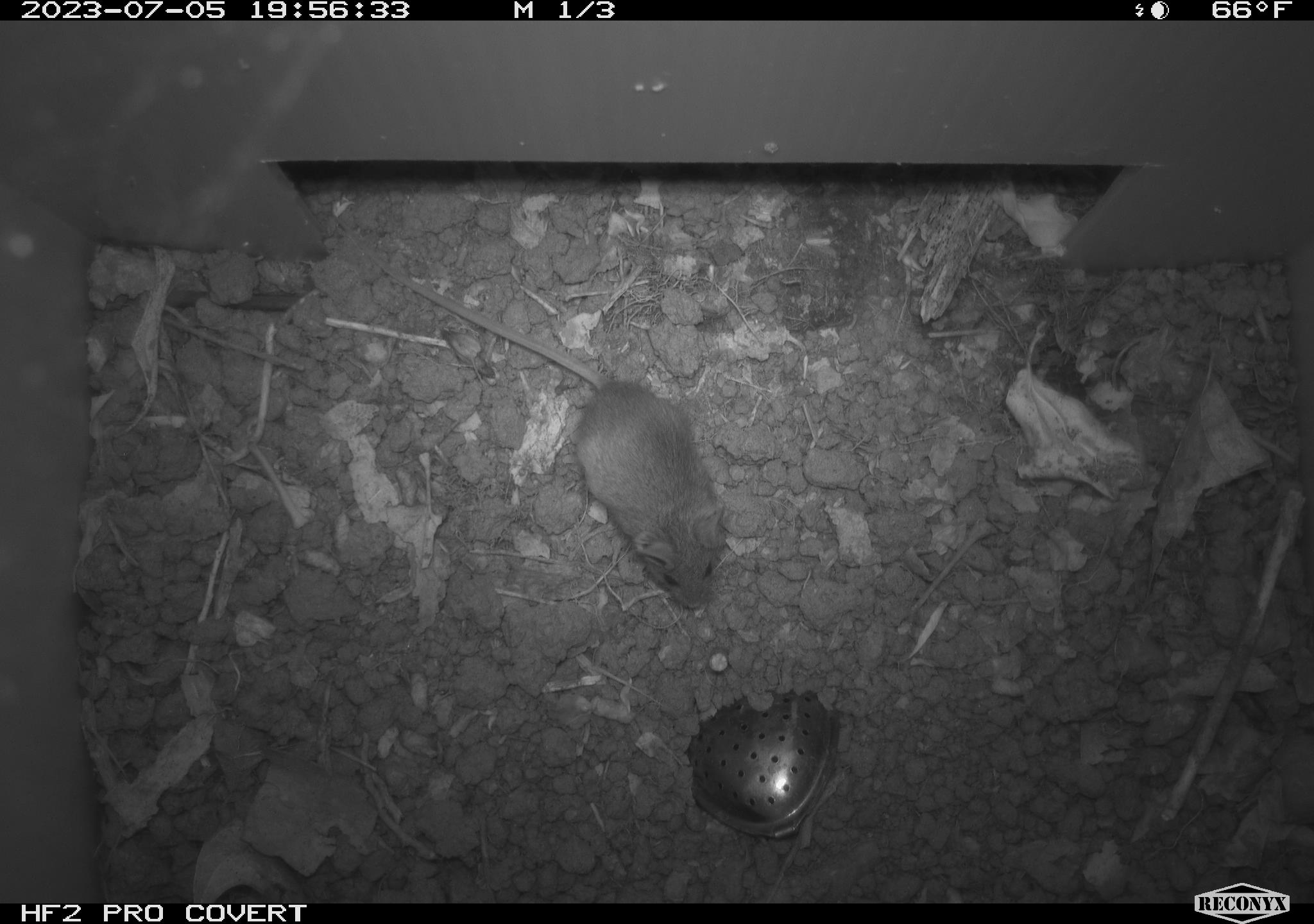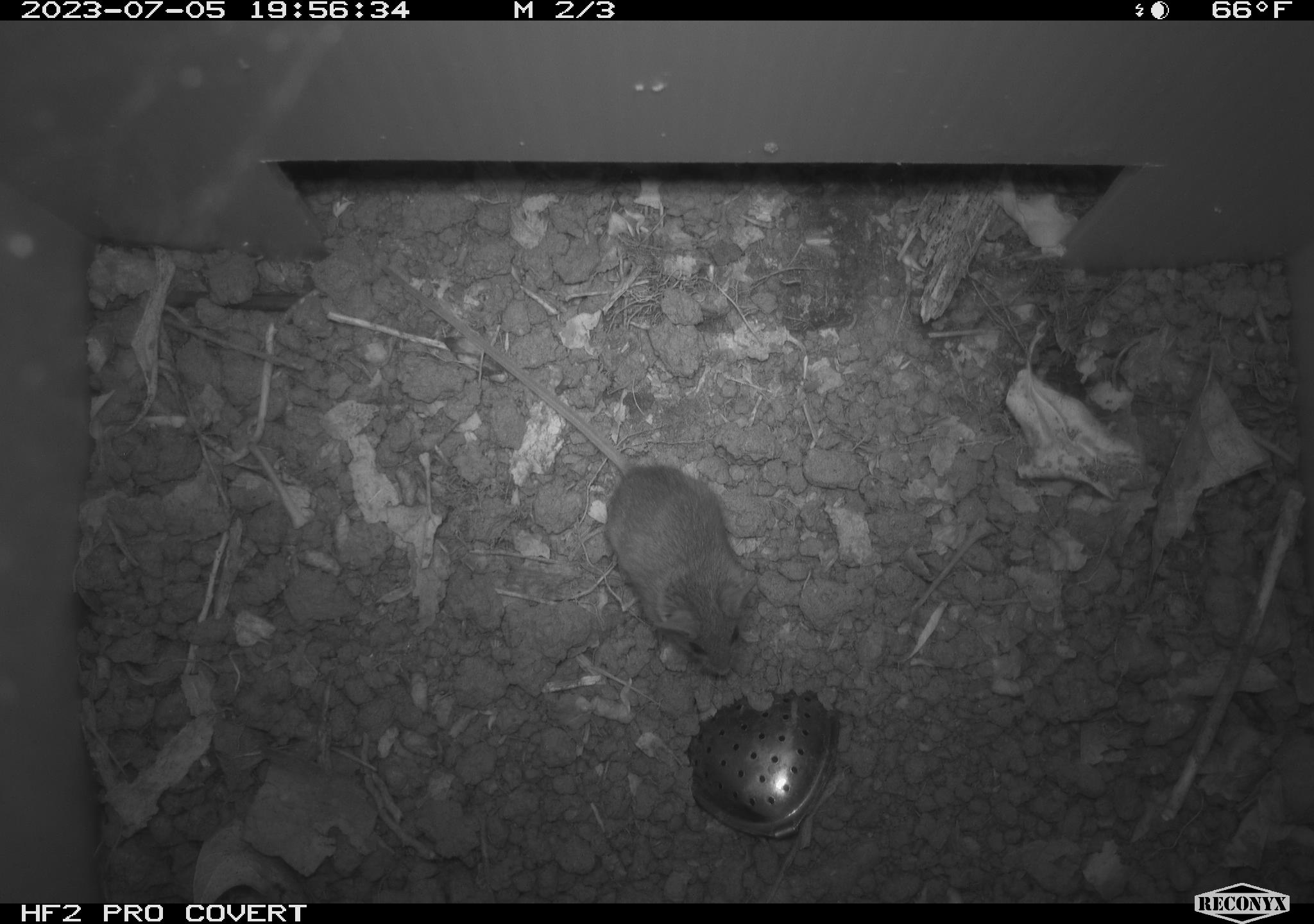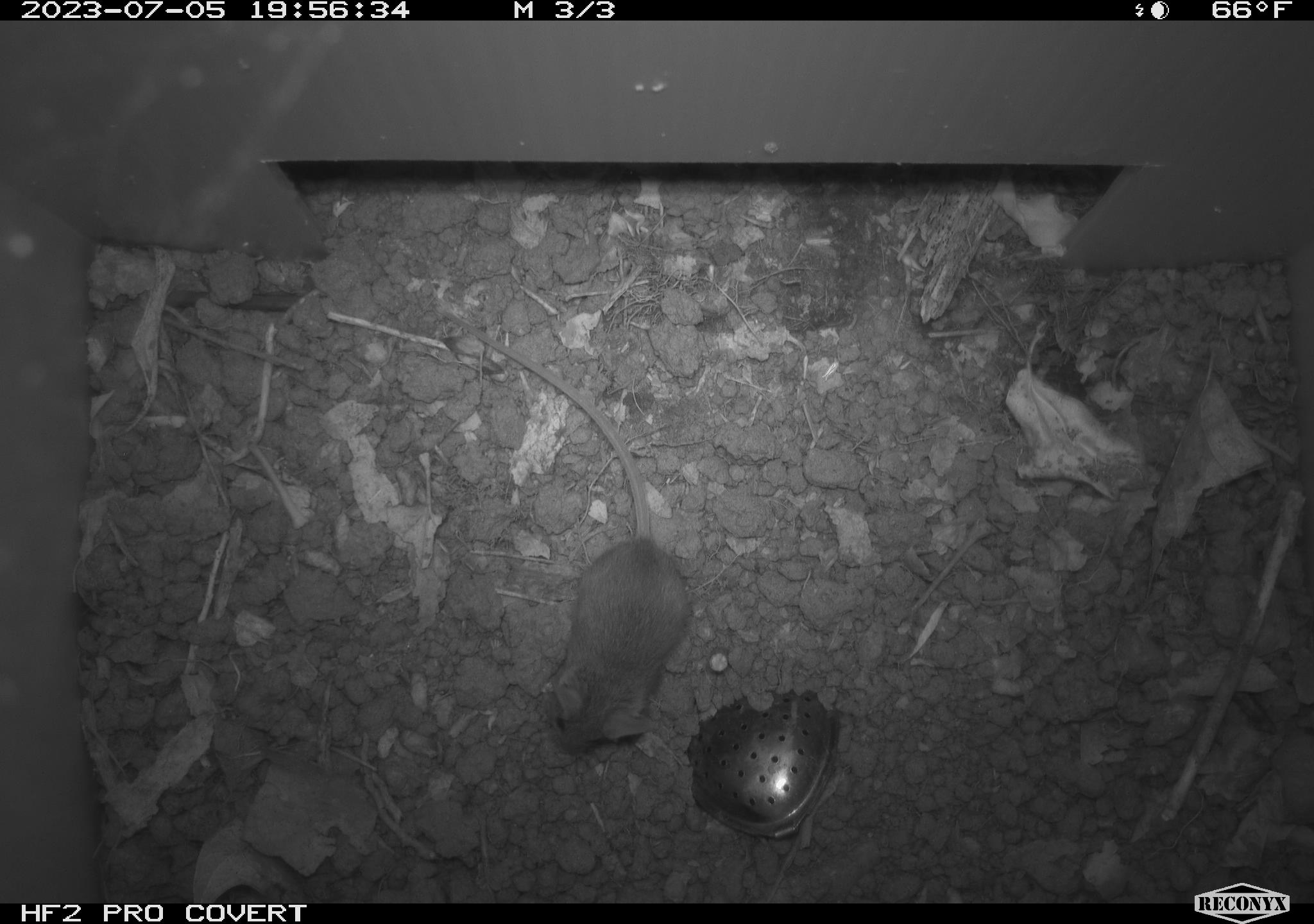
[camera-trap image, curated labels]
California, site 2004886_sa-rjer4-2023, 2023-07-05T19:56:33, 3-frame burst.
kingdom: Animalia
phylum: Chordata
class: Mammalia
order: Rodentia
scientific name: Rodentia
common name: mouse species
Mouse species (Rodentia).